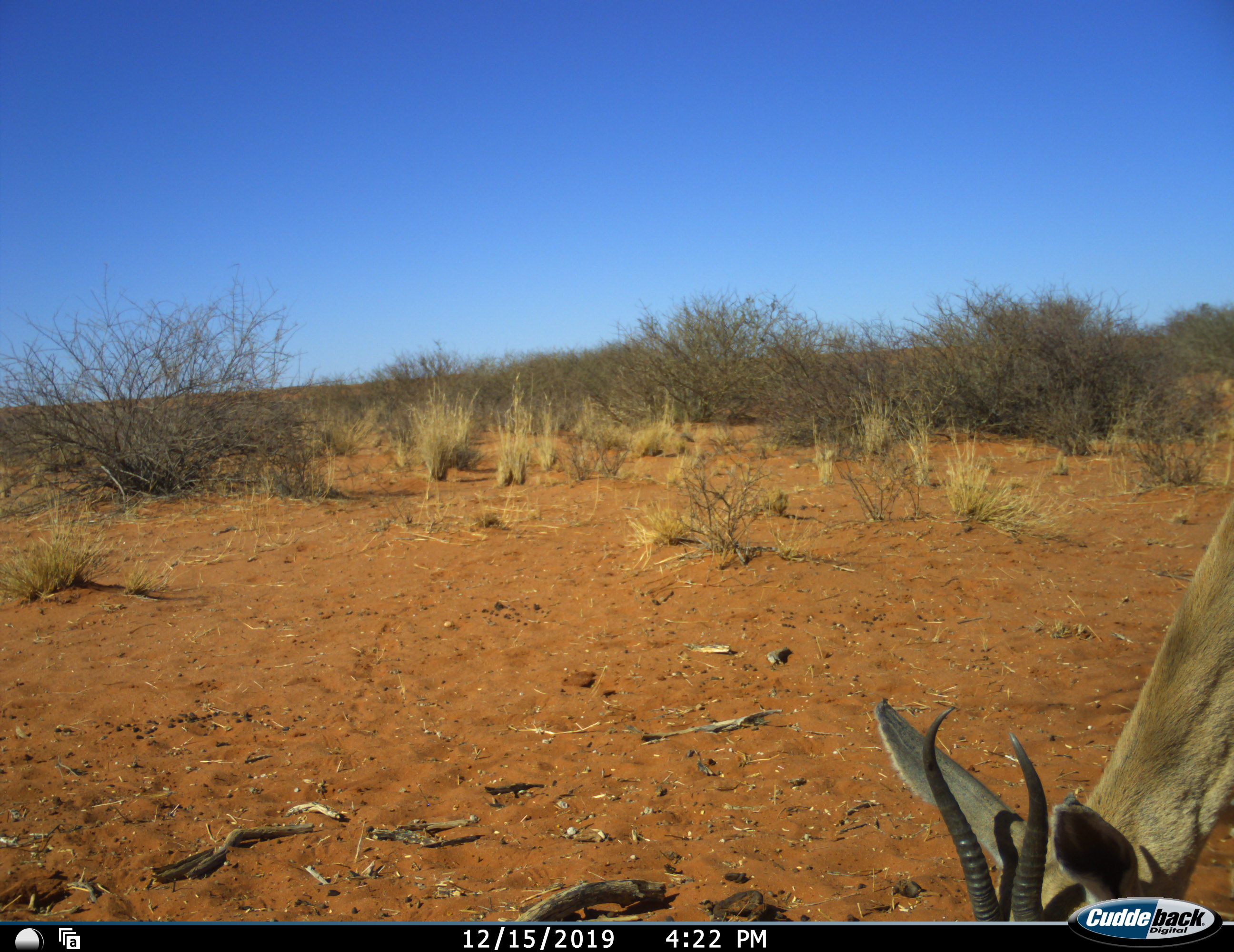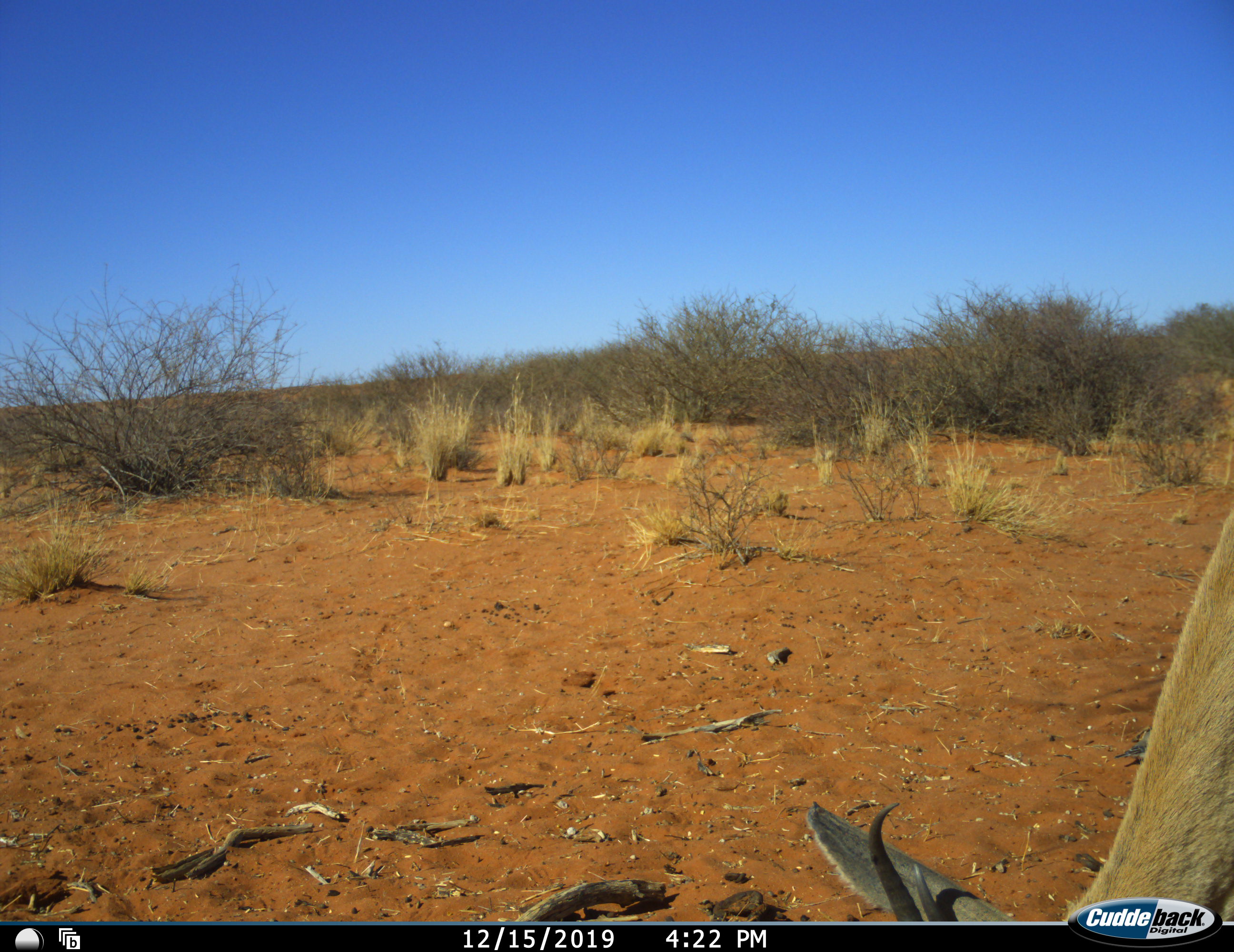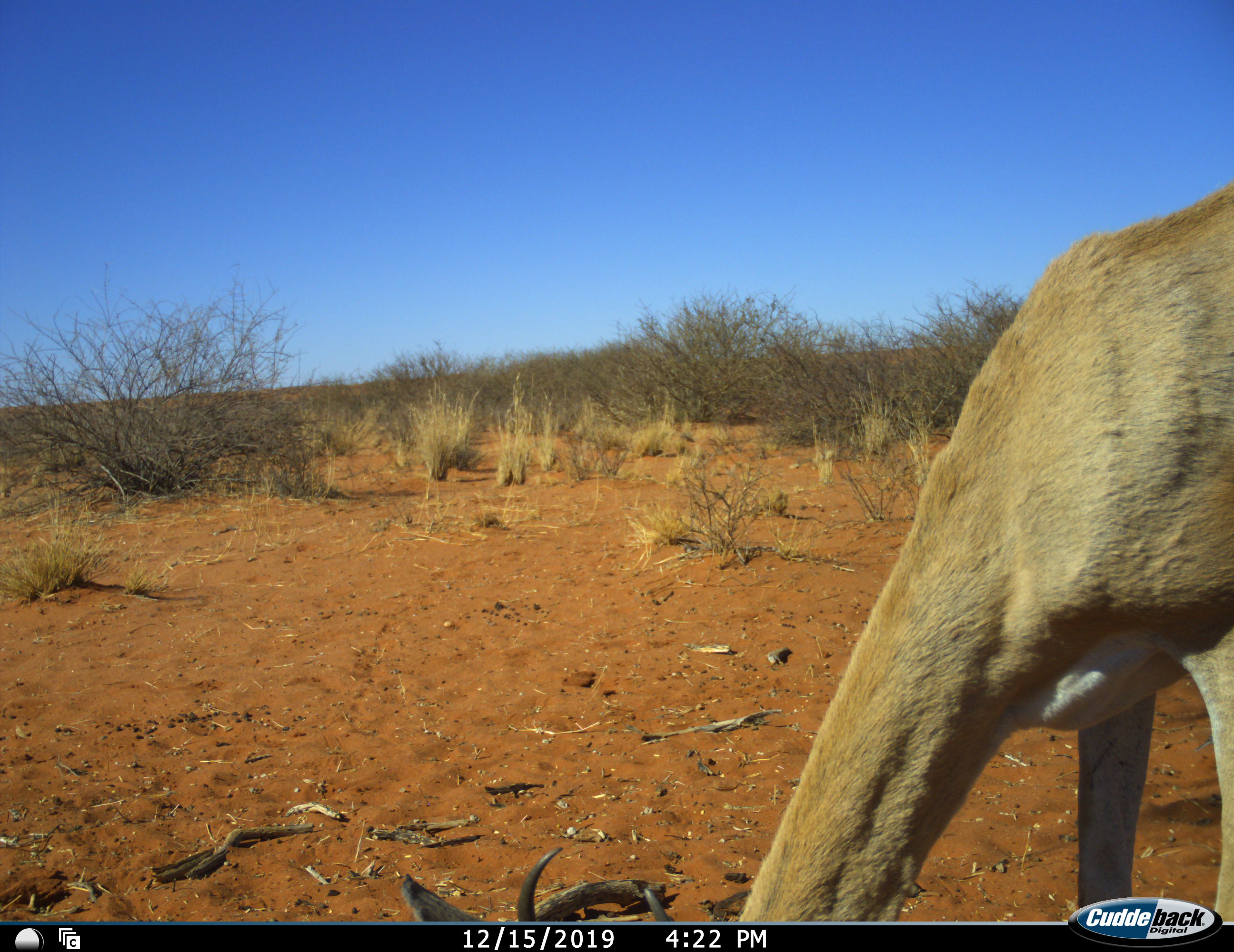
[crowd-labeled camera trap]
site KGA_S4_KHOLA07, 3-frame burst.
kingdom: Animalia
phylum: Chordata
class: Mammalia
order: Artiodactyla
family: Bovidae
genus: Antidorcas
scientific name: Antidorcas marsupialis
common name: springbok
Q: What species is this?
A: Springbok (Antidorcas marsupialis).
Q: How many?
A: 1.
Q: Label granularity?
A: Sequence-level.